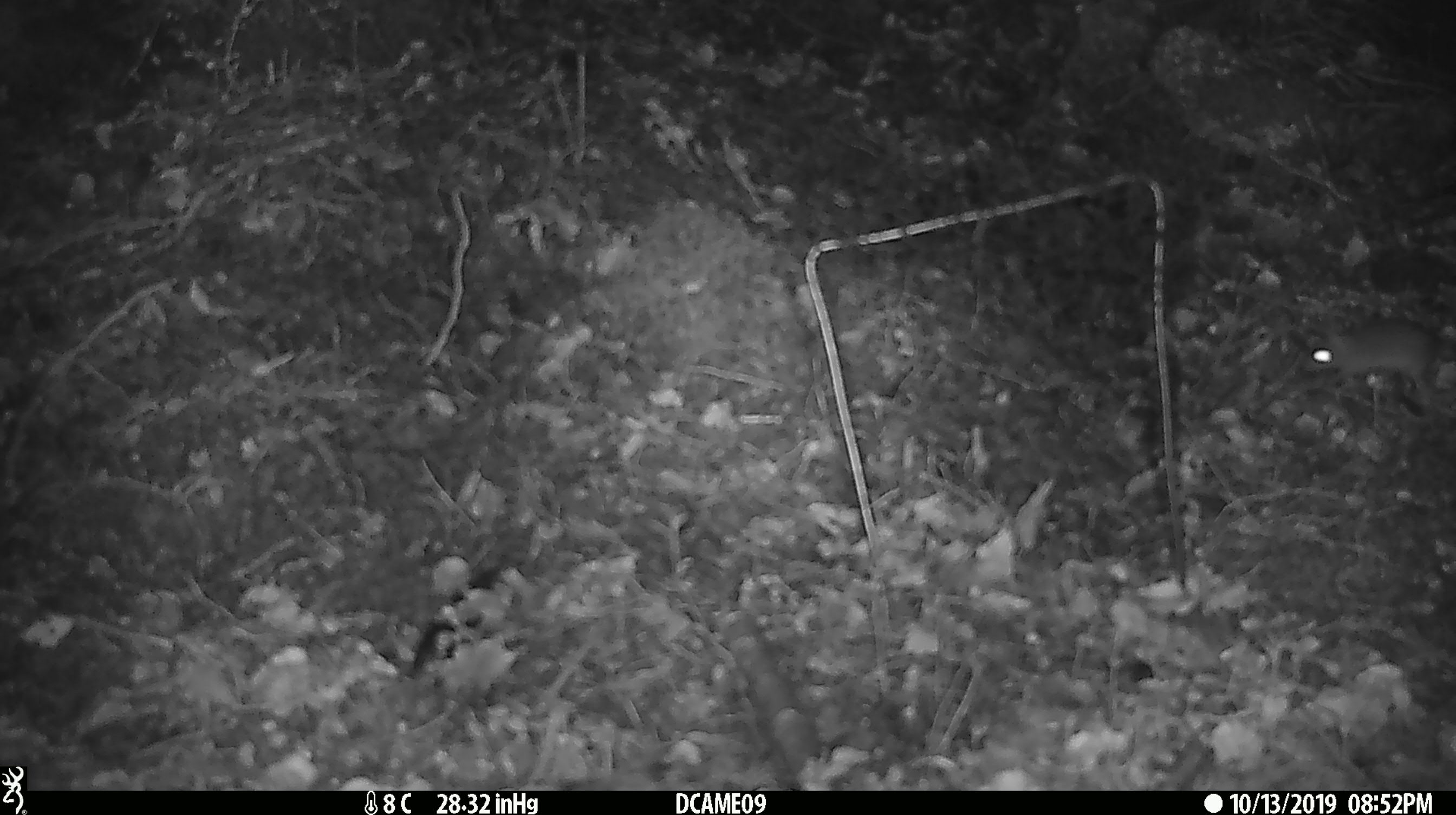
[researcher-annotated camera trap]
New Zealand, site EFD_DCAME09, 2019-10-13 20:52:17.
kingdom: Animalia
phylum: Chordata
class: Mammalia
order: Rodentia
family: Muridae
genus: Mus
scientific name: Mus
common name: mouse